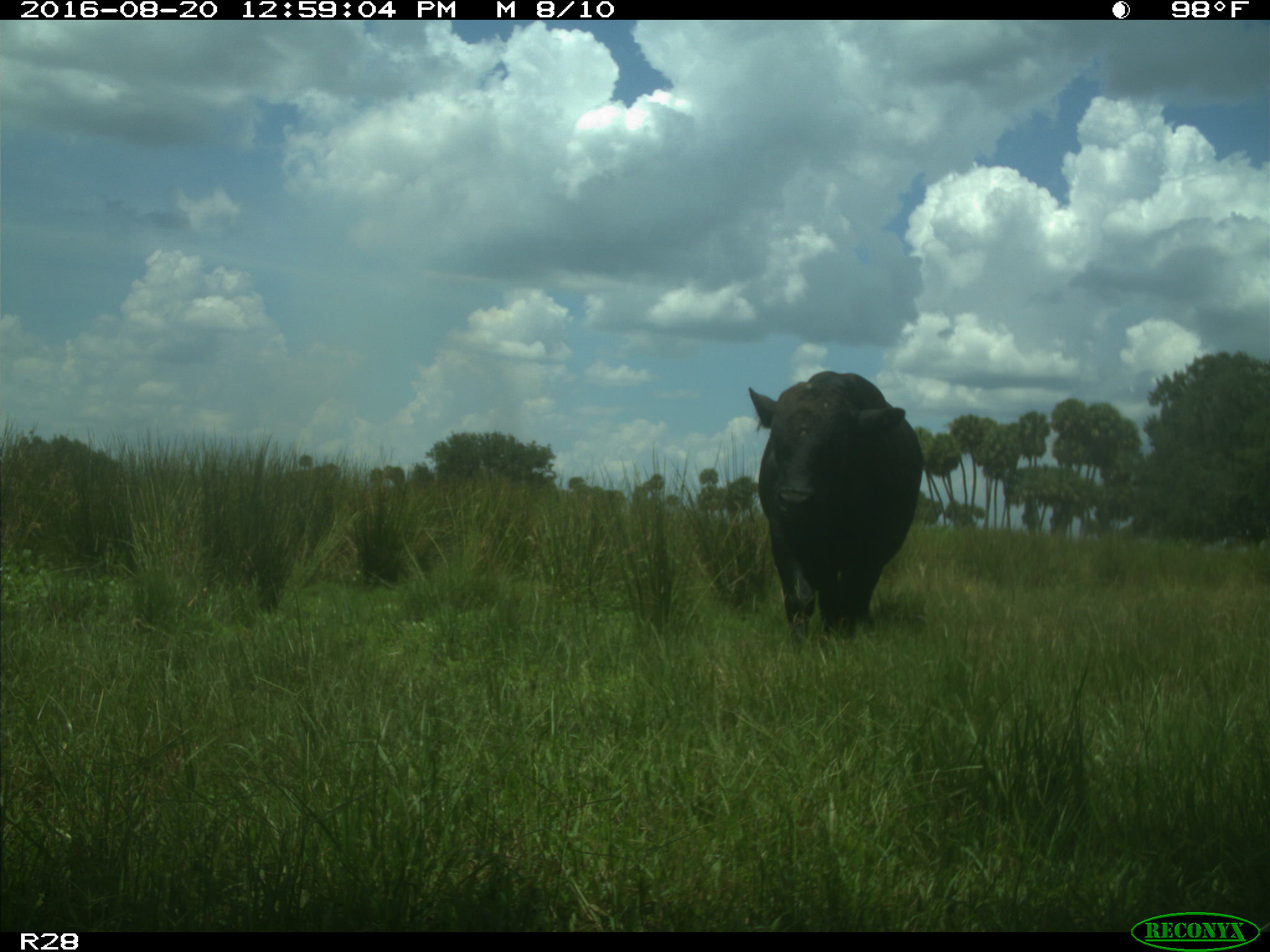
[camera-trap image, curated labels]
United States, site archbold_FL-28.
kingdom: Animalia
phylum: Chordata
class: Mammalia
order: Artiodactyla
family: Bovidae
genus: Bos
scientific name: Bos taurus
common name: domestic cow